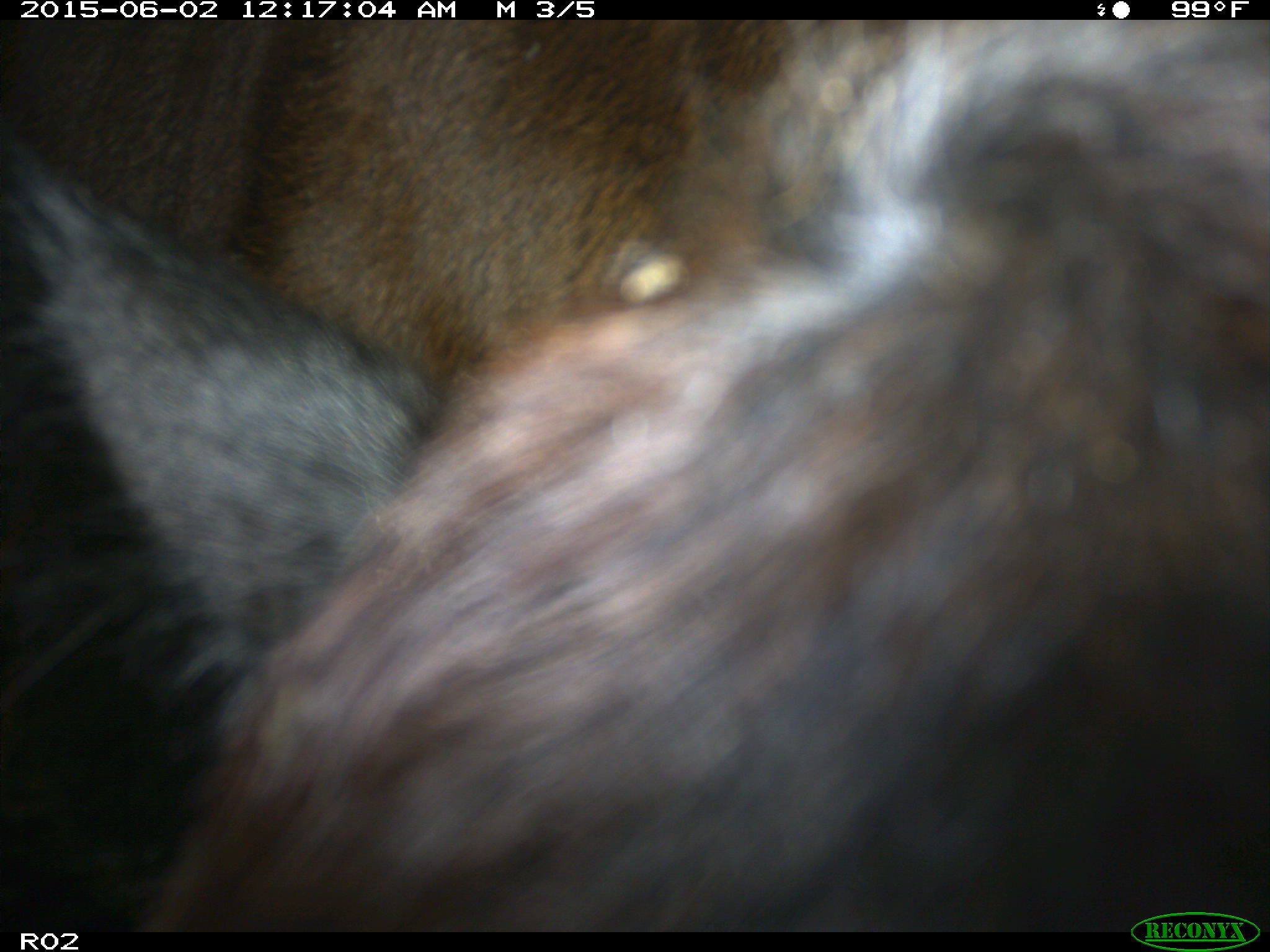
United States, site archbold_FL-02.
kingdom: Animalia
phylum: Chordata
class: Mammalia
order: Artiodactyla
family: Bovidae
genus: Bos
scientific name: Bos taurus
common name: domestic cow